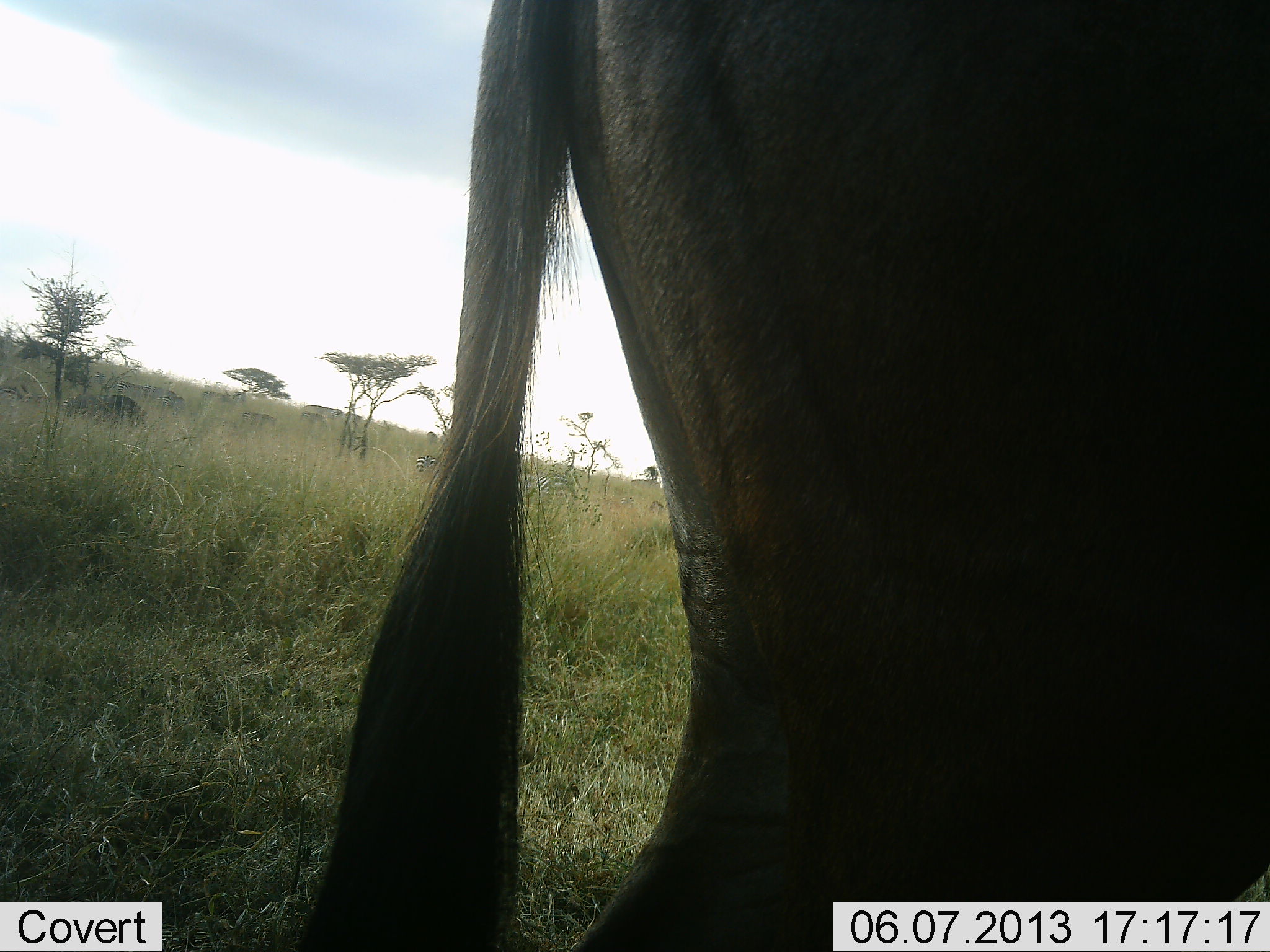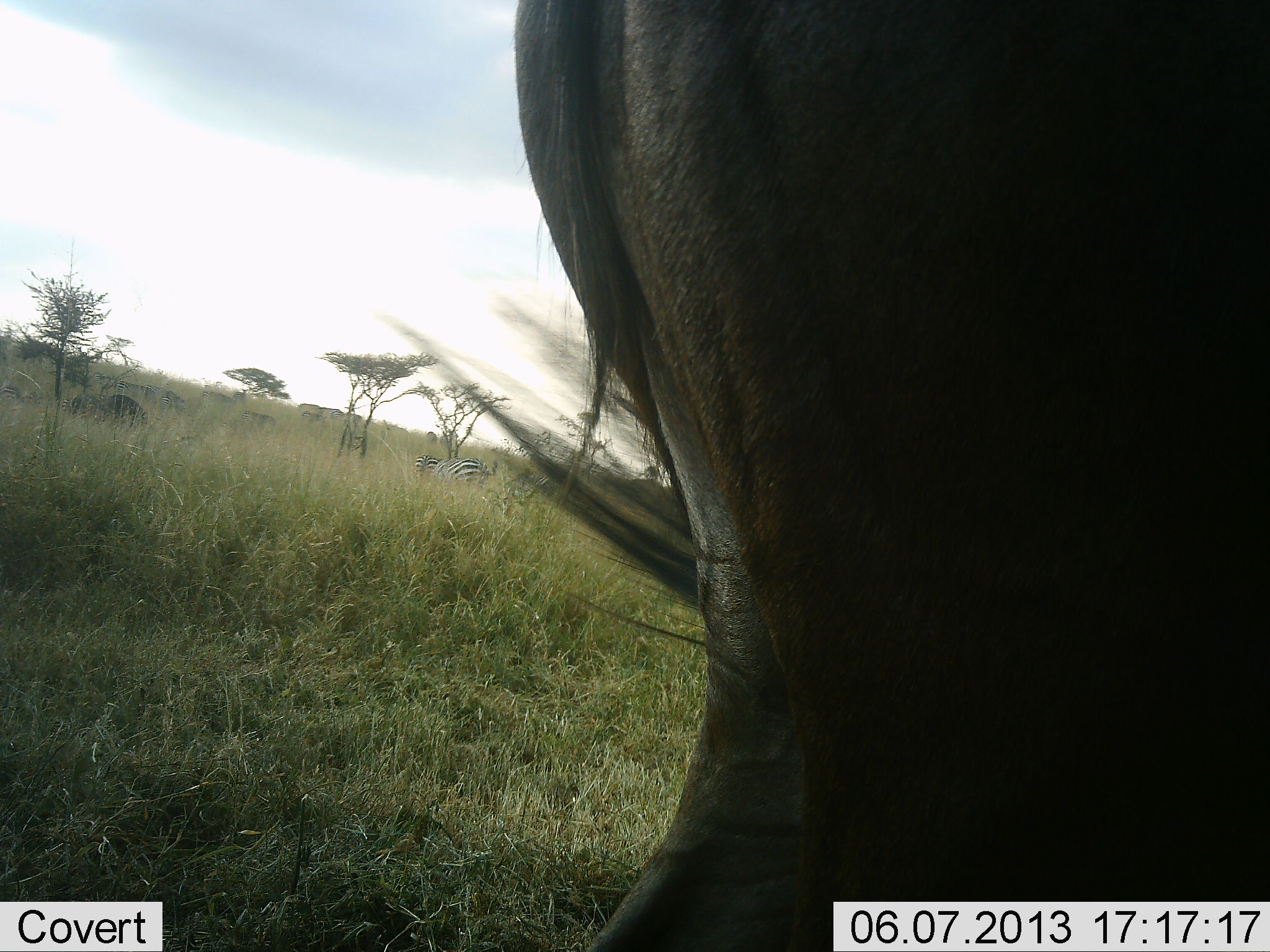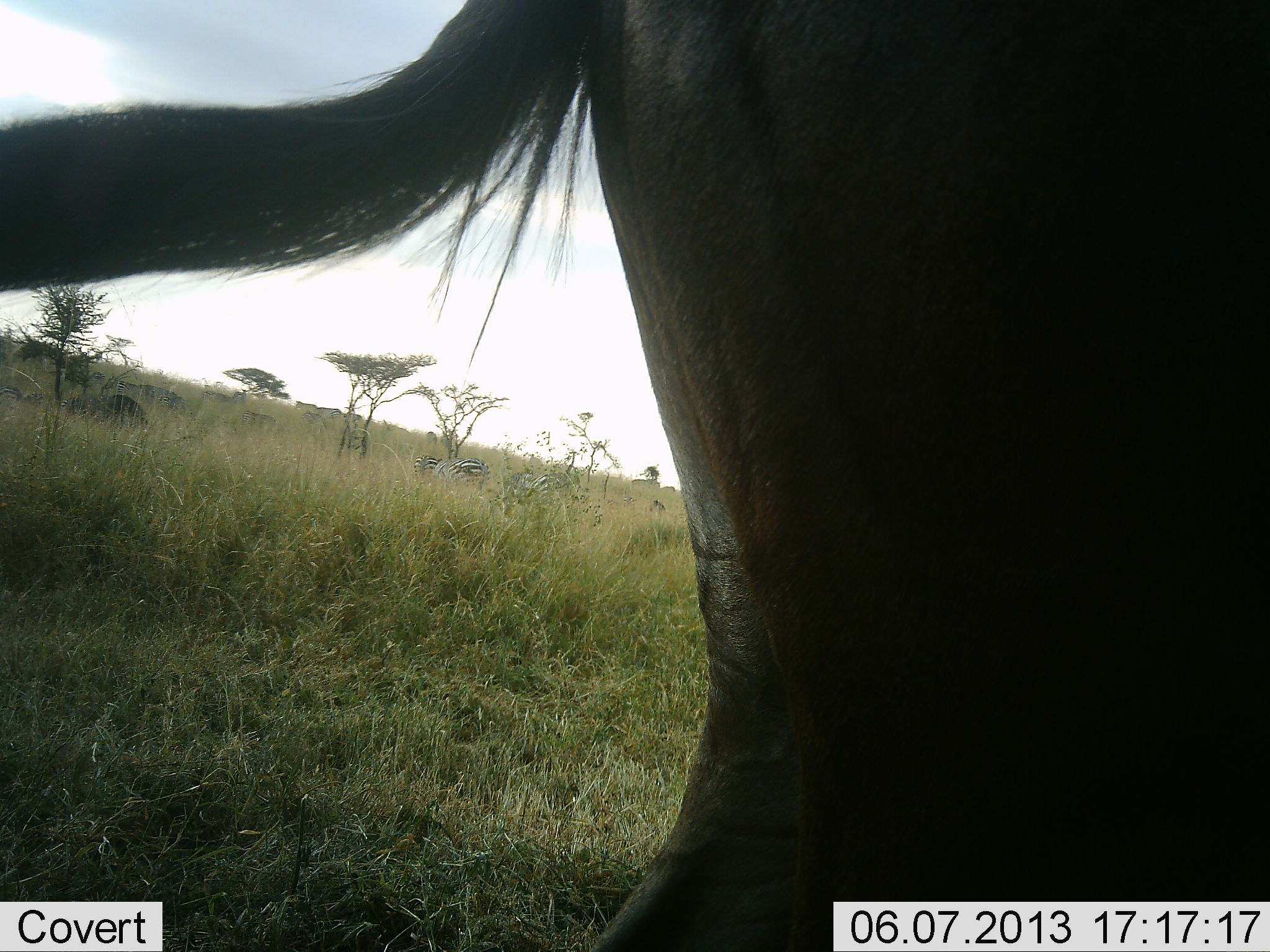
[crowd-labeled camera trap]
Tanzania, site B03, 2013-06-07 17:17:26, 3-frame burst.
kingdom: Animalia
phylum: Chordata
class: Mammalia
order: Artiodactyla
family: Bovidae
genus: Connochaetes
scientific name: Connochaetes taurinus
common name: blue wildebeest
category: wildebeest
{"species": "wildebeest (blue wildebeest) (Connochaetes taurinus)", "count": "1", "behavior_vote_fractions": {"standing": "88%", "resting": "0%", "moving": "6%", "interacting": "0%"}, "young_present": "0%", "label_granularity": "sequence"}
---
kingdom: Animalia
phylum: Chordata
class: Mammalia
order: Perissodactyla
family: Equidae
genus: Equus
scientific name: Equus quagga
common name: plains zebra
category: zebra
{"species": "zebra (plains zebra) (Equus quagga)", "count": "3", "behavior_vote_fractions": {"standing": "50%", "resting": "0%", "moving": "7%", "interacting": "0%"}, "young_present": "0%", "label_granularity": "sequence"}